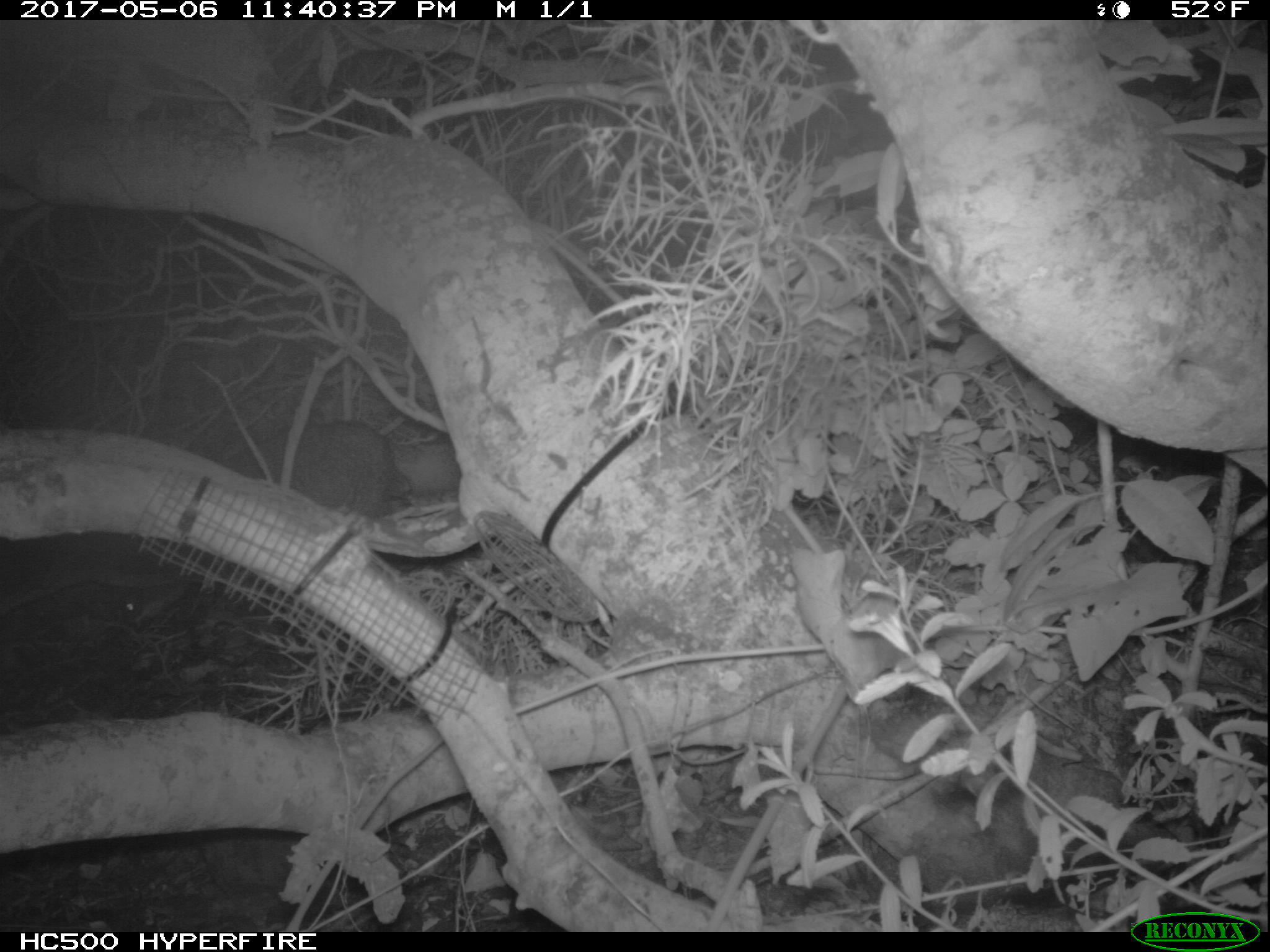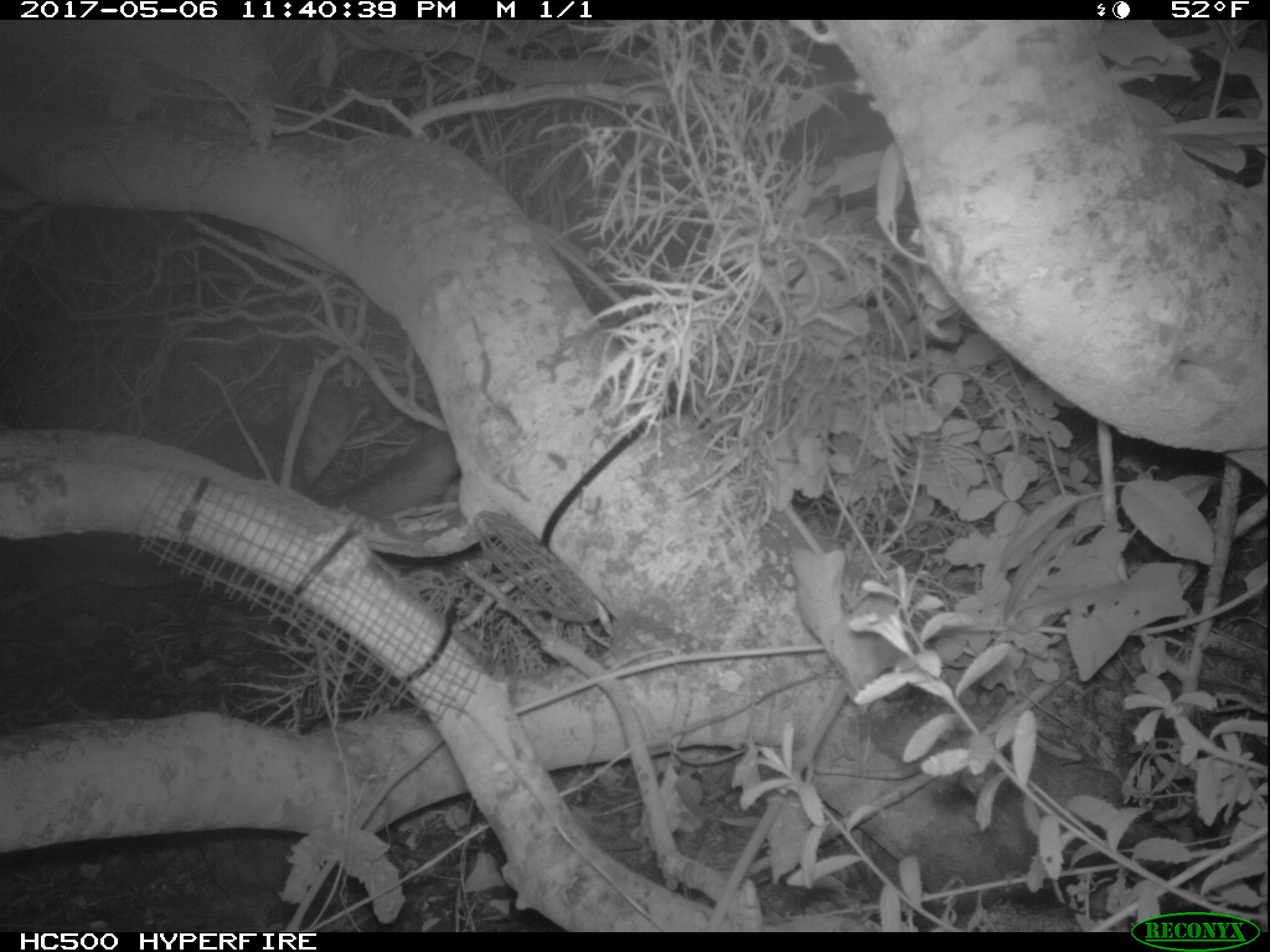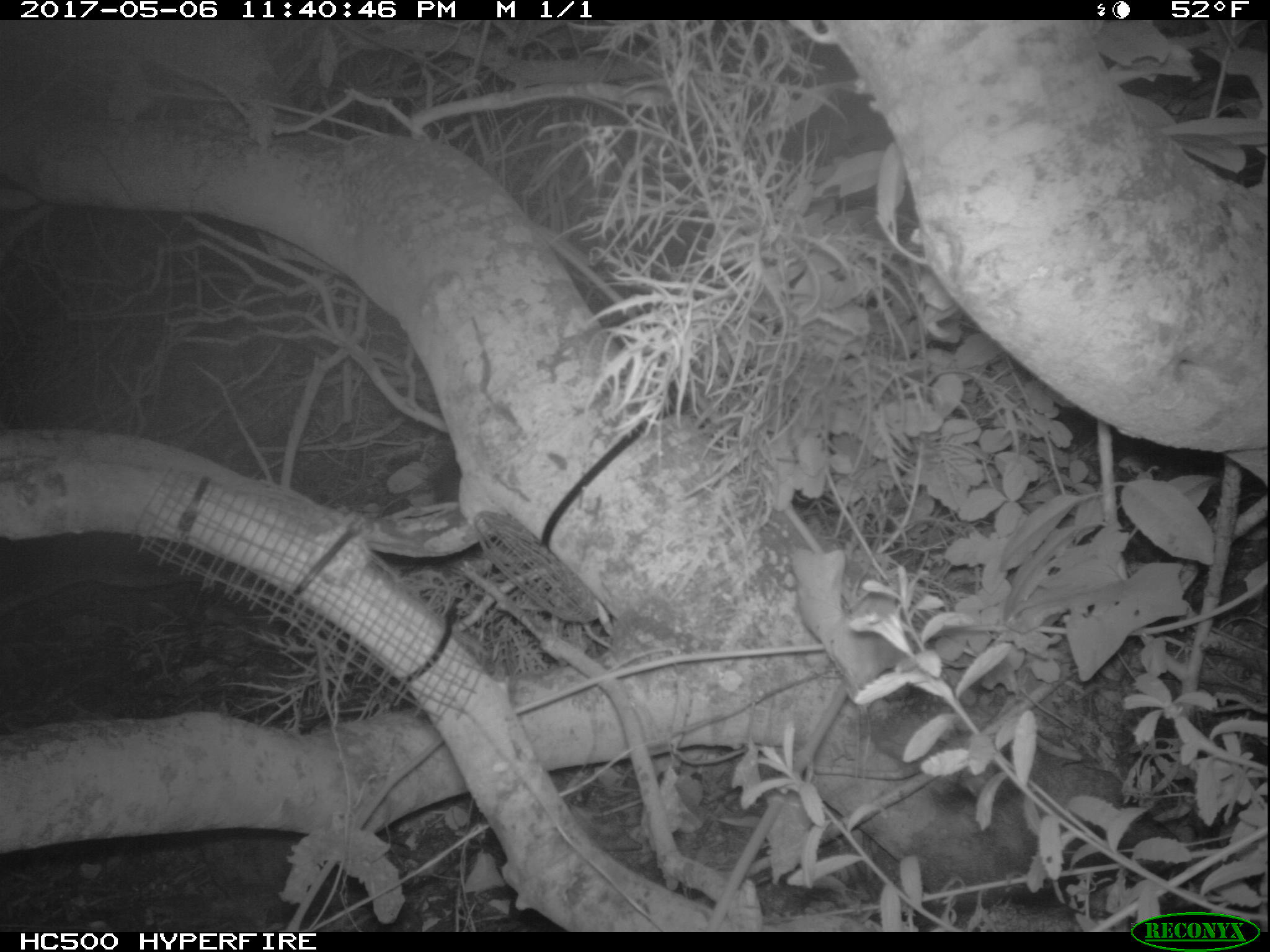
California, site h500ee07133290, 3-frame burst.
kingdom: Animalia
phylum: Chordata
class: Mammalia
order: Carnivora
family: Canidae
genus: Urocyon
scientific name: Urocyon littoralis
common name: island fox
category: fox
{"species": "fox (island fox) (Urocyon littoralis)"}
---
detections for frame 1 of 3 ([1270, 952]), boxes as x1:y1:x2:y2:
fox: 115:420:397:628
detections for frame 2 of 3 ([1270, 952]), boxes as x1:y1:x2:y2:
fox: 176:339:460:568